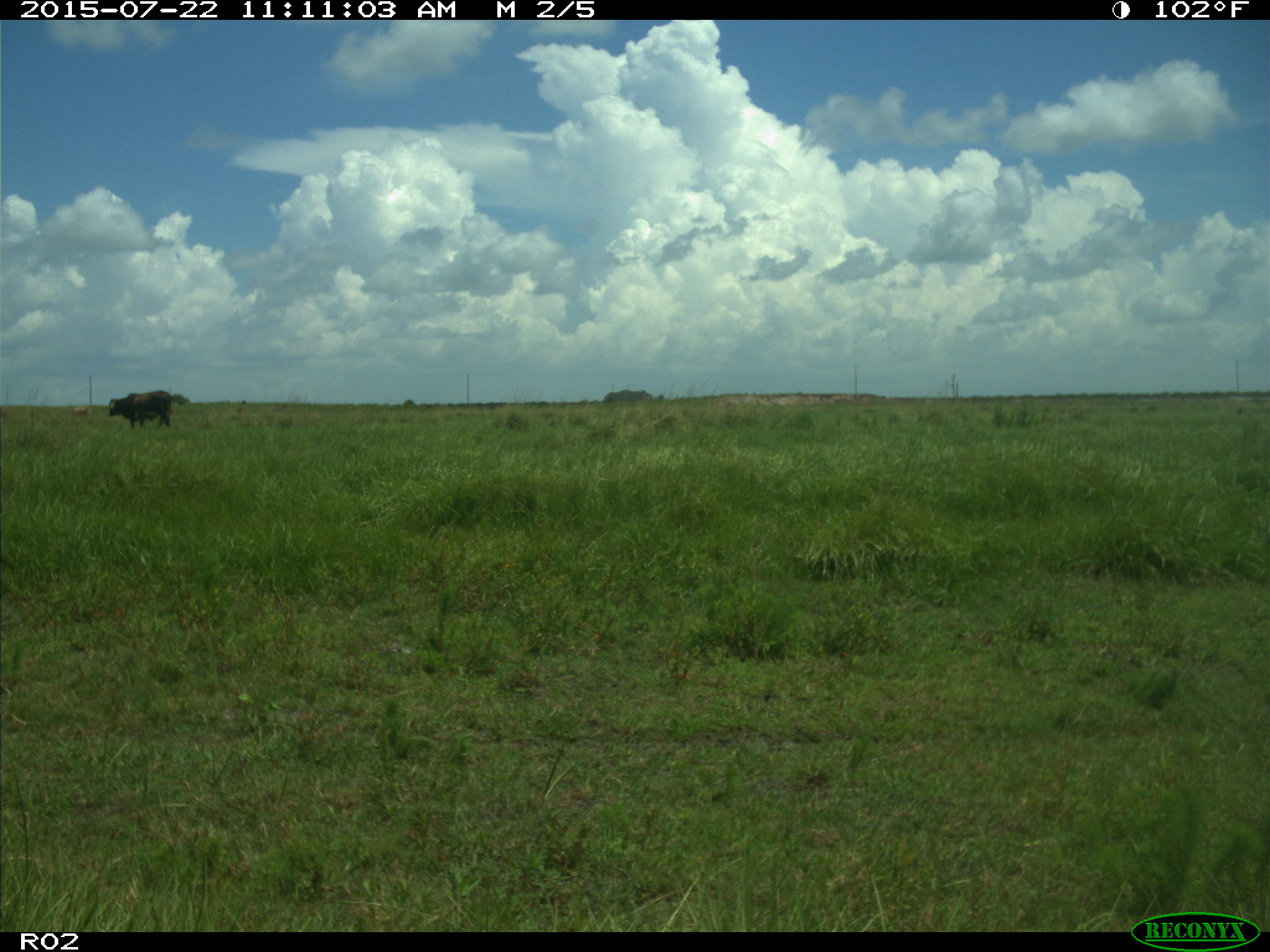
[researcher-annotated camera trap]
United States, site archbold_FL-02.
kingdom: Animalia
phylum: Chordata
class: Mammalia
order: Artiodactyla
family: Bovidae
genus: Bos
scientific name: Bos taurus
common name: domestic cow